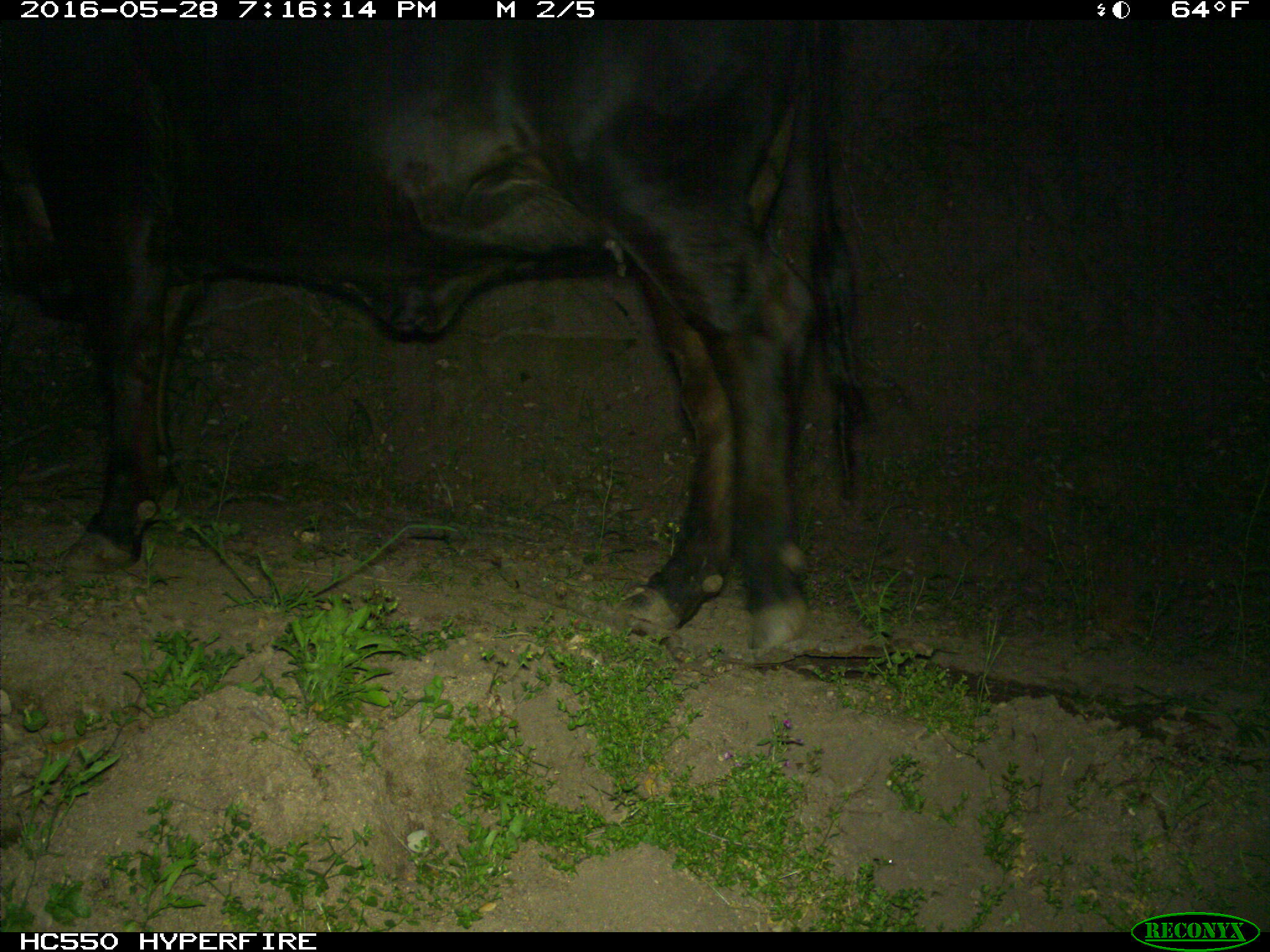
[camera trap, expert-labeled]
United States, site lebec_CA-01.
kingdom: Animalia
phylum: Chordata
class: Mammalia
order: Artiodactyla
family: Bovidae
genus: Bos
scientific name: Bos taurus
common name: domestic cow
Bos taurus (domestic cow).